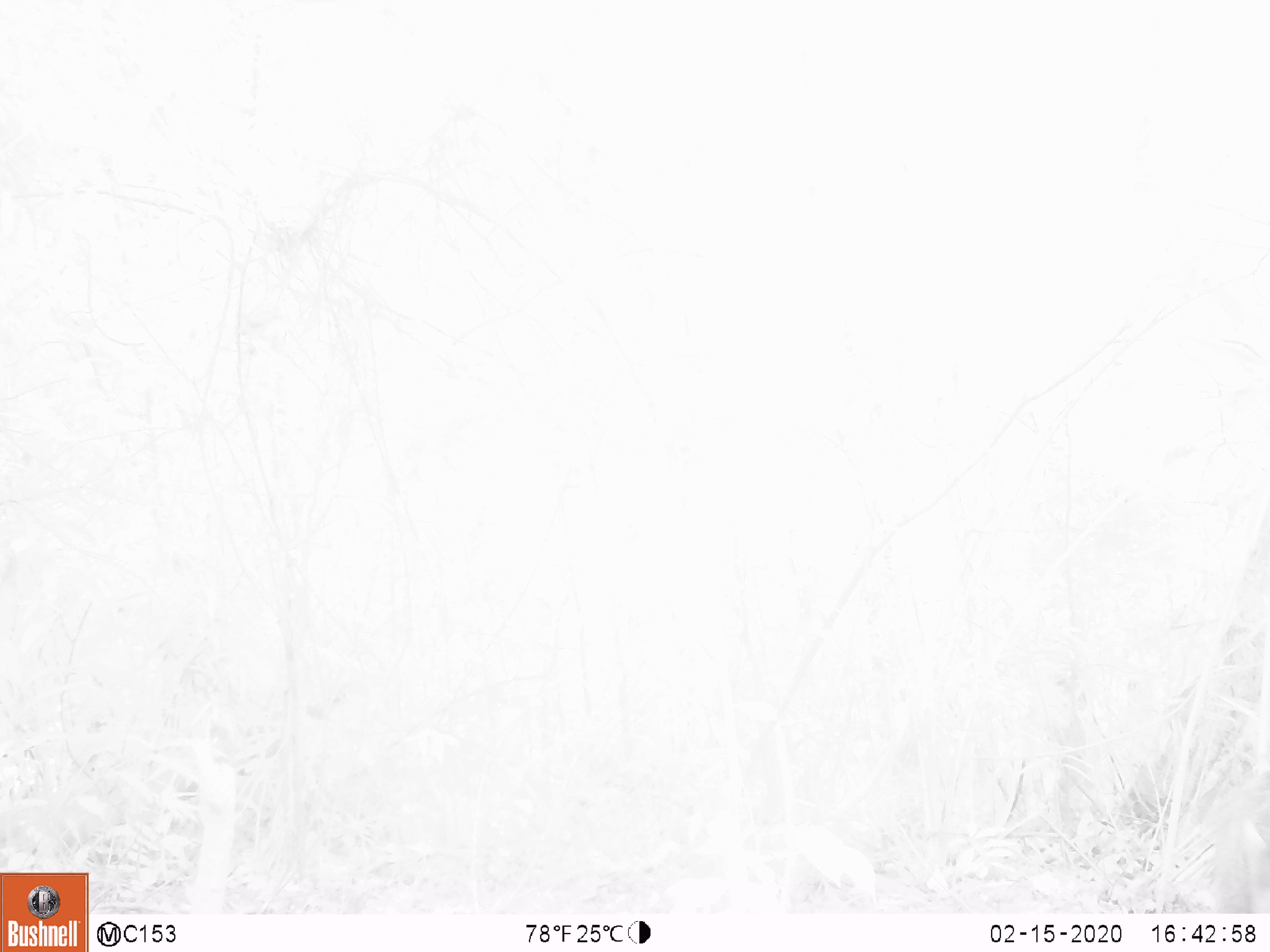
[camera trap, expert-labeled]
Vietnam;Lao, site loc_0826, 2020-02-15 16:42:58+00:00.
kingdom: Animalia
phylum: Chordata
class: Mammalia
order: Artiodactyla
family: Suidae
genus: Sus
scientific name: Sus scrofa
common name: eurasian wild pig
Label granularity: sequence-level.